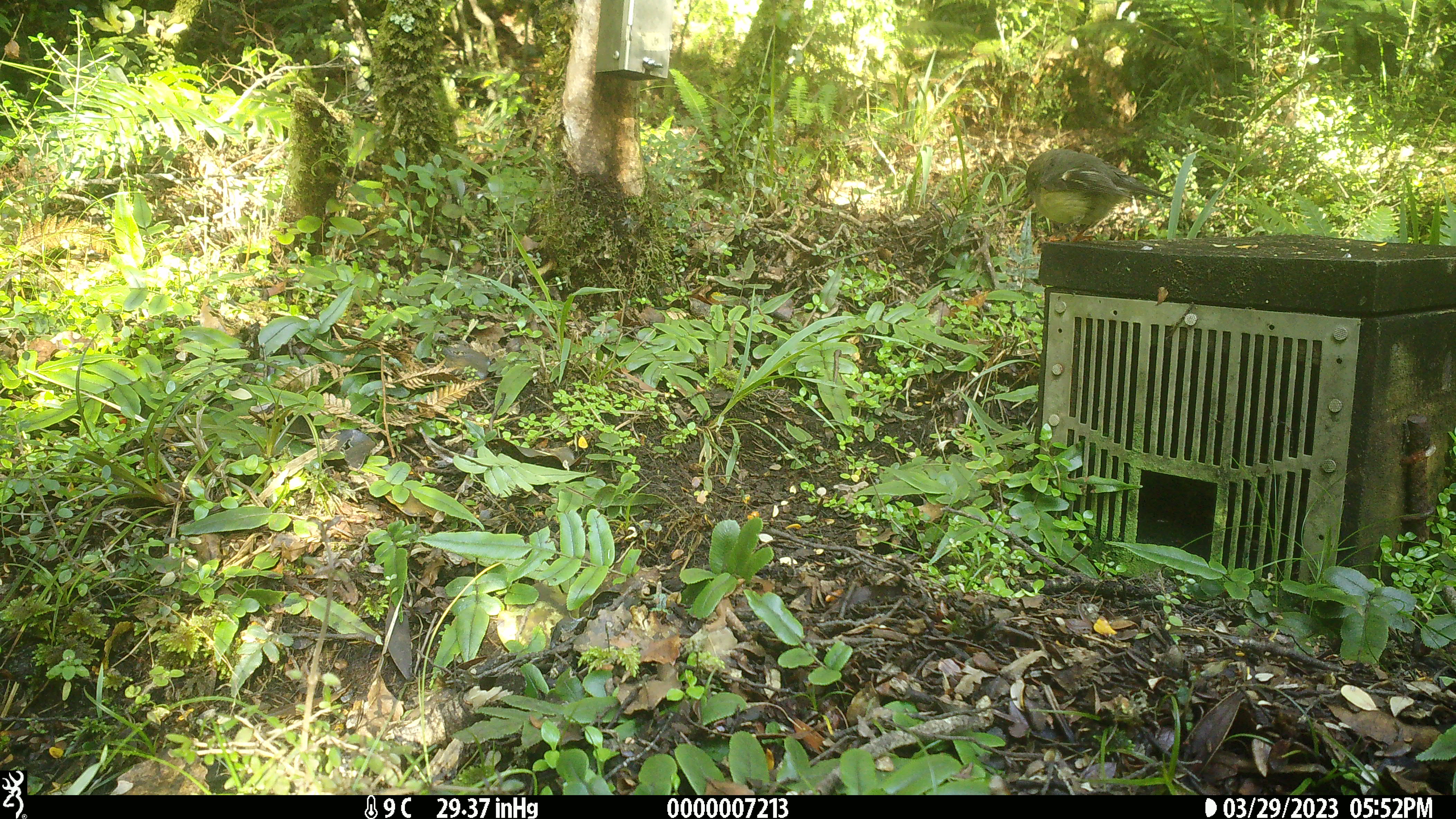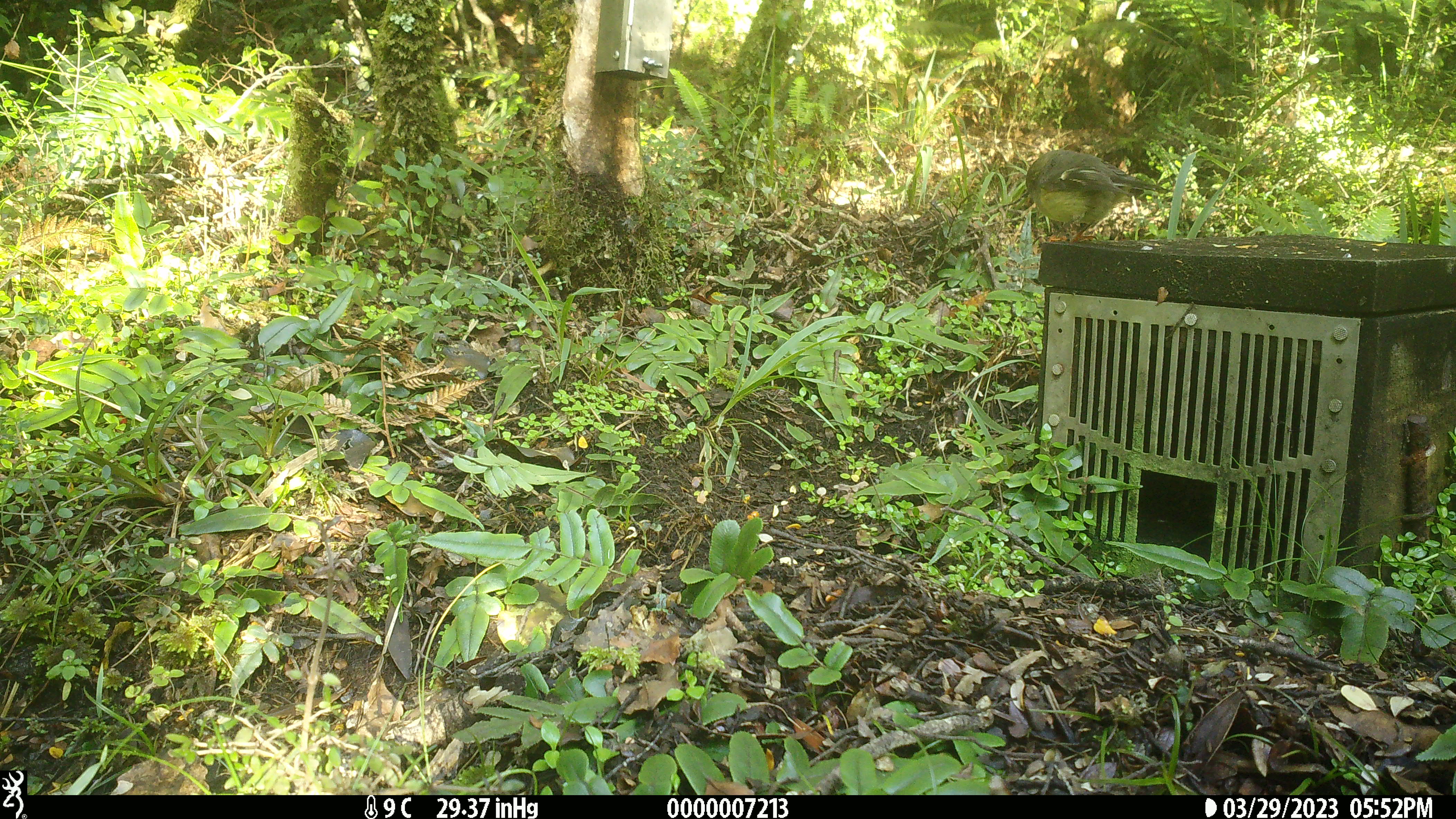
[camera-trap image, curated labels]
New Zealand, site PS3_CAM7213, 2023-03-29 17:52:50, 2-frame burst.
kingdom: Animalia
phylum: Chordata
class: Aves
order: Passeriformes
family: Petroicidae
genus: Petroica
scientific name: Petroica macrocephala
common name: tomtit